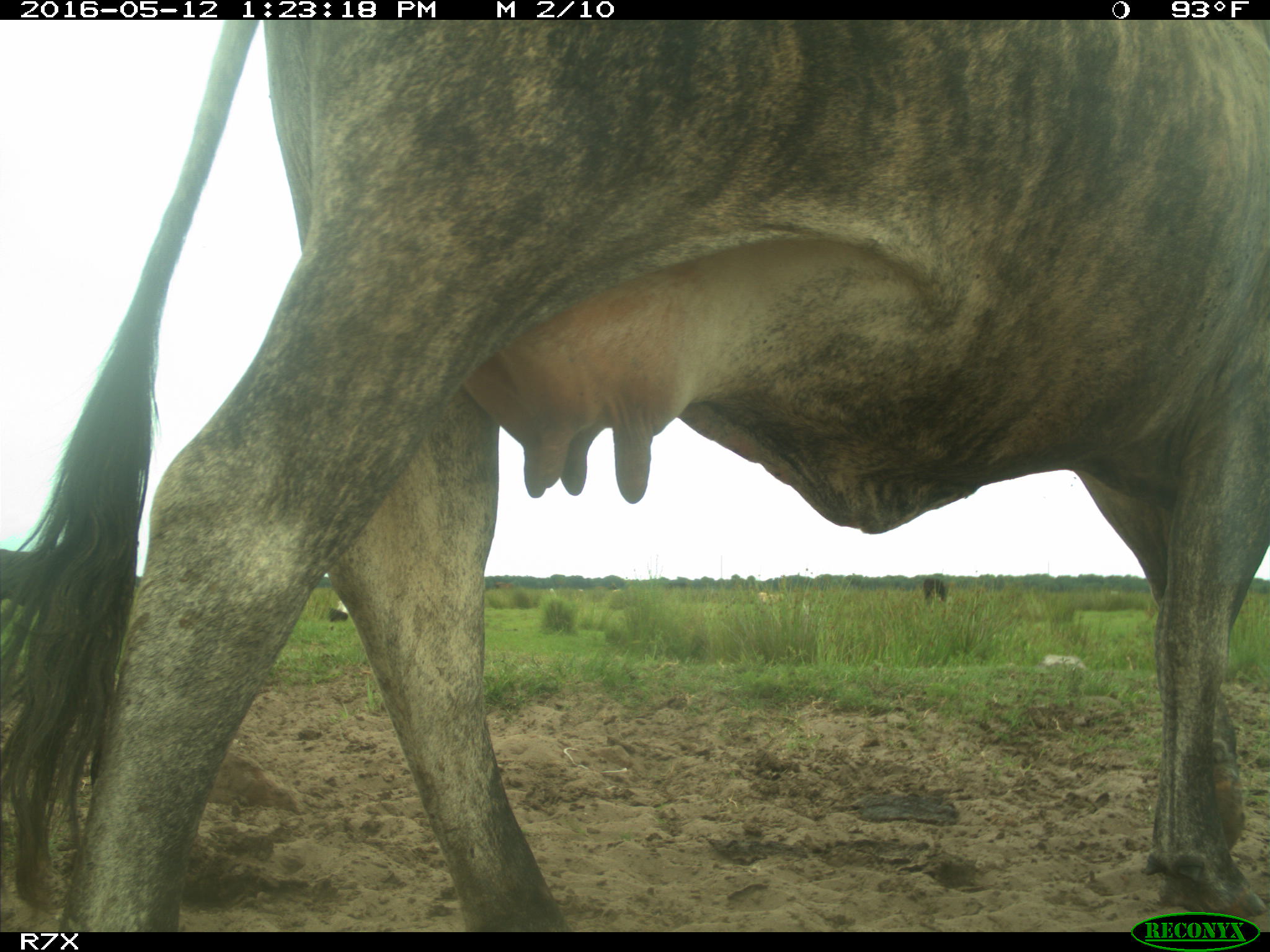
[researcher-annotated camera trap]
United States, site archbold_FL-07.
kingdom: Animalia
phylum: Chordata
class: Mammalia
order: Artiodactyla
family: Bovidae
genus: Bos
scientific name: Bos taurus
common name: domestic cow